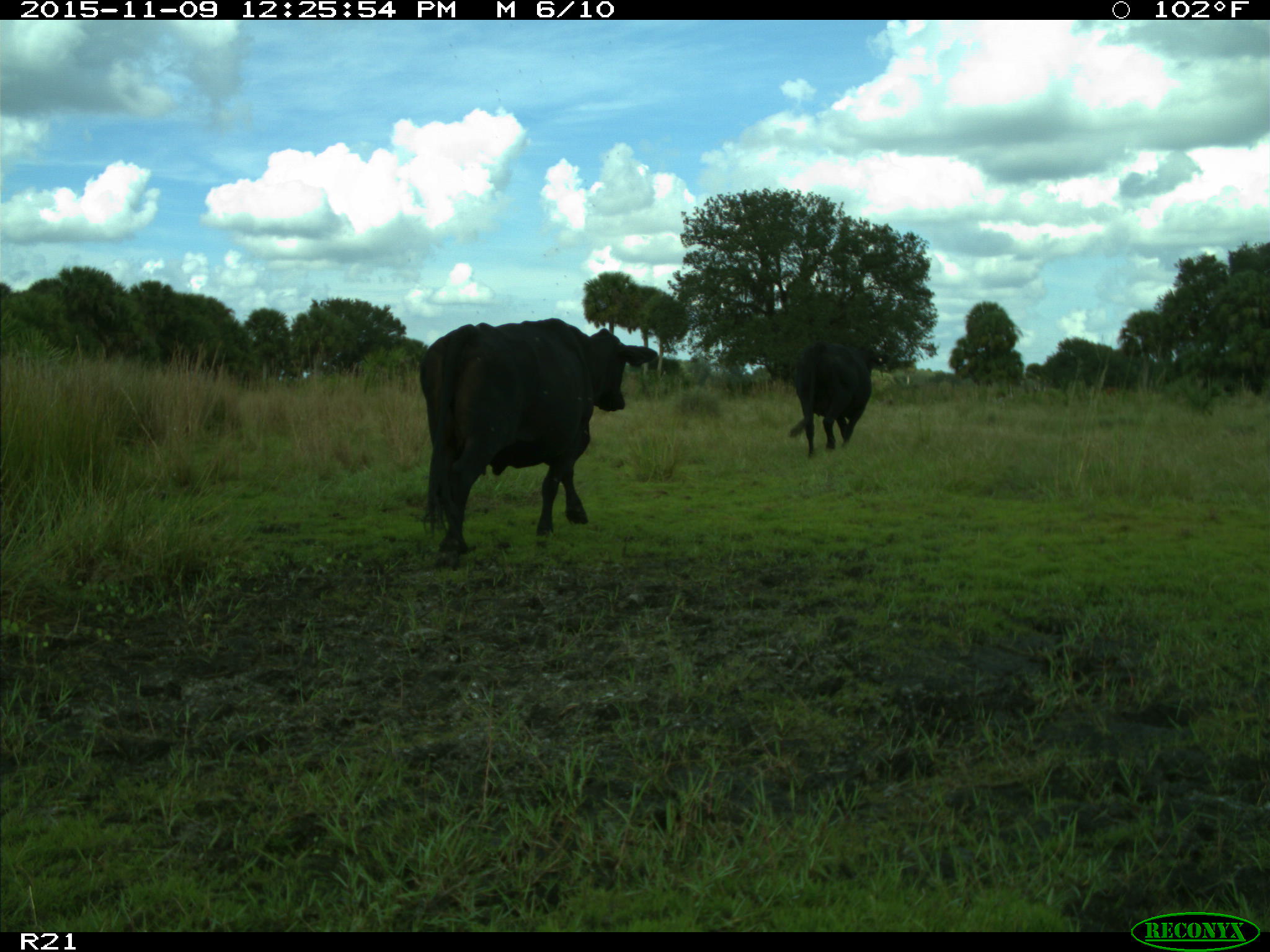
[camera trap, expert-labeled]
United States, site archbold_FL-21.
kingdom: Animalia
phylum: Chordata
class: Mammalia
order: Artiodactyla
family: Bovidae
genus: Bos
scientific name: Bos taurus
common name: domestic cow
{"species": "Bos taurus (domestic cow)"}